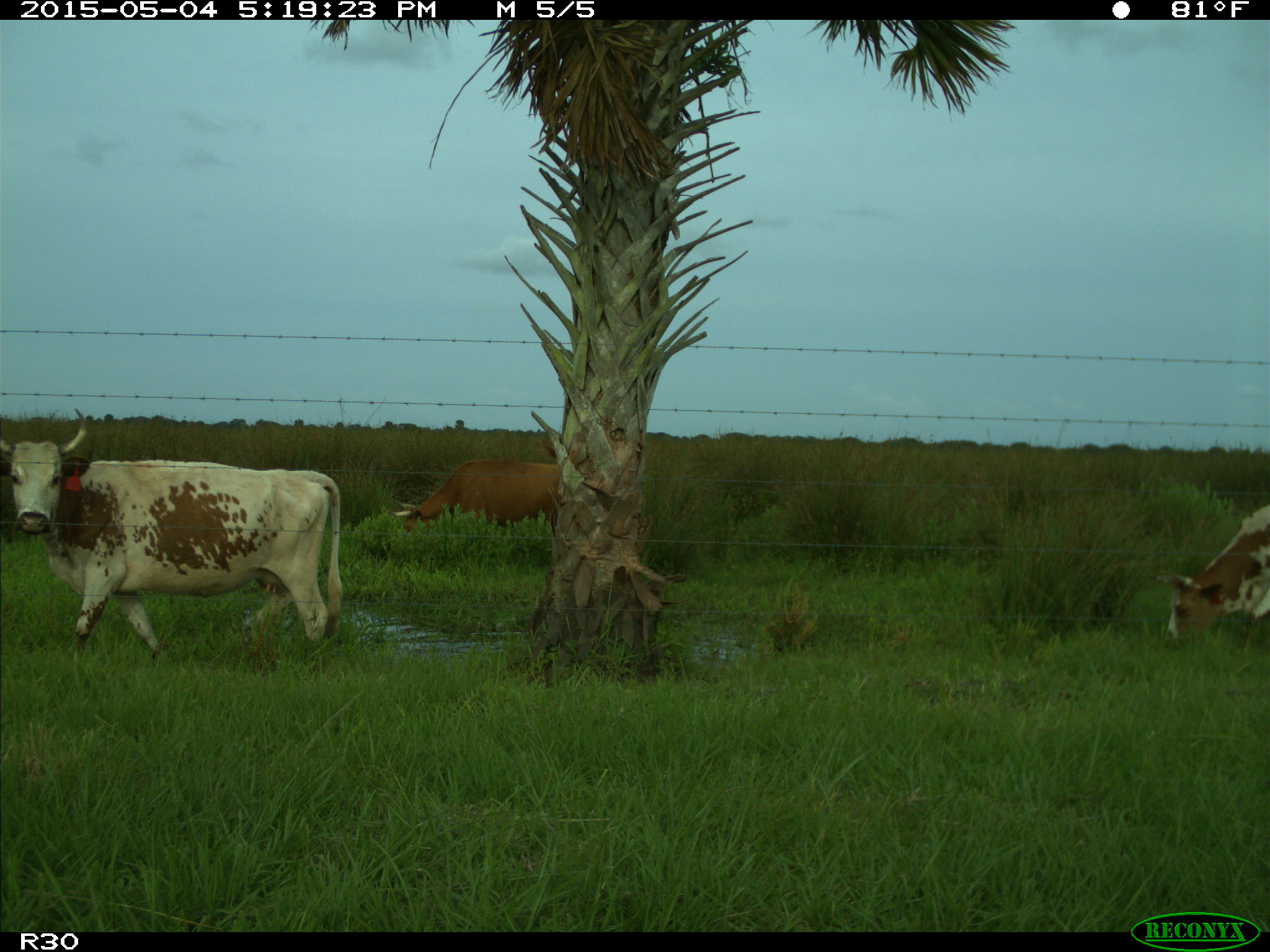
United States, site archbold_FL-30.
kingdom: Animalia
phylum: Chordata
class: Mammalia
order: Artiodactyla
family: Bovidae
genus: Bos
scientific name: Bos taurus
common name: domestic cow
Bos taurus (domestic cow).